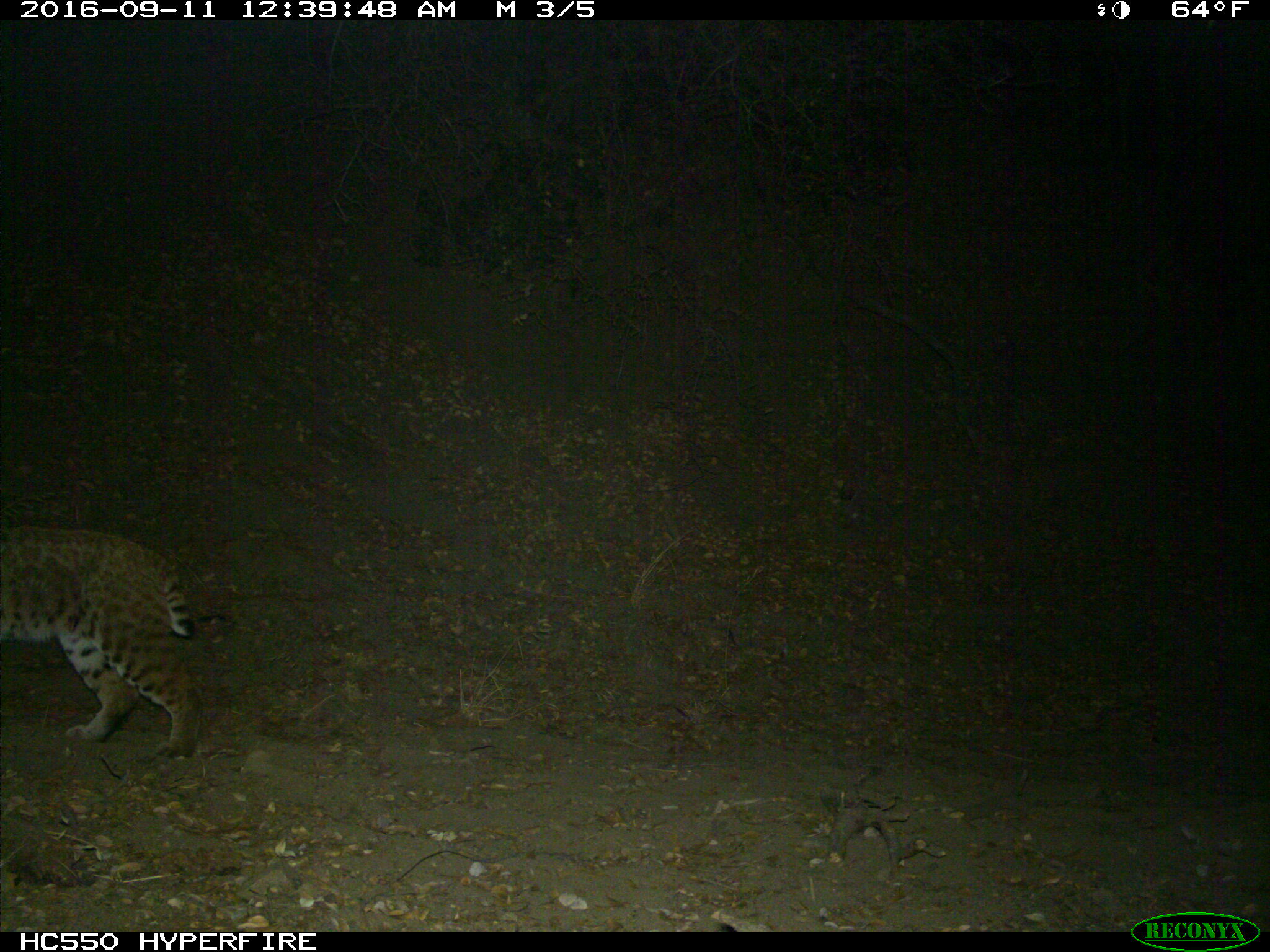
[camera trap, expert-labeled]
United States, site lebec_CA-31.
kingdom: Animalia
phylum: Chordata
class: Mammalia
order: Carnivora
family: Felidae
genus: Lynx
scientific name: Lynx rufus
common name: bobcat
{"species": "Lynx rufus (bobcat)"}